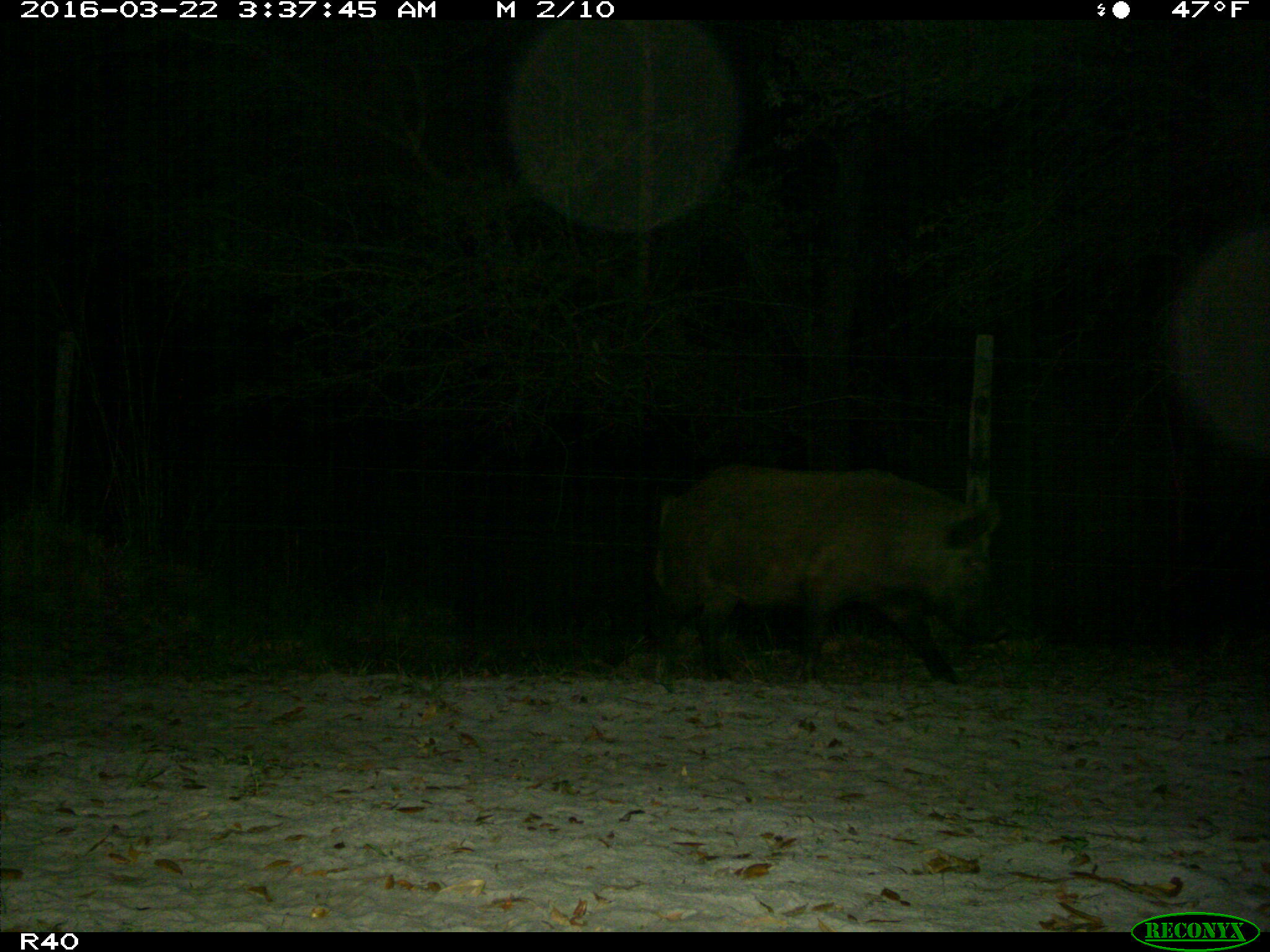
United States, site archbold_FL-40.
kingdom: Animalia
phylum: Chordata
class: Mammalia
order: Artiodactyla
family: Suidae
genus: Sus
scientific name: Sus scrofa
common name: wild boar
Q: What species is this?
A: Sus scrofa (wild boar).